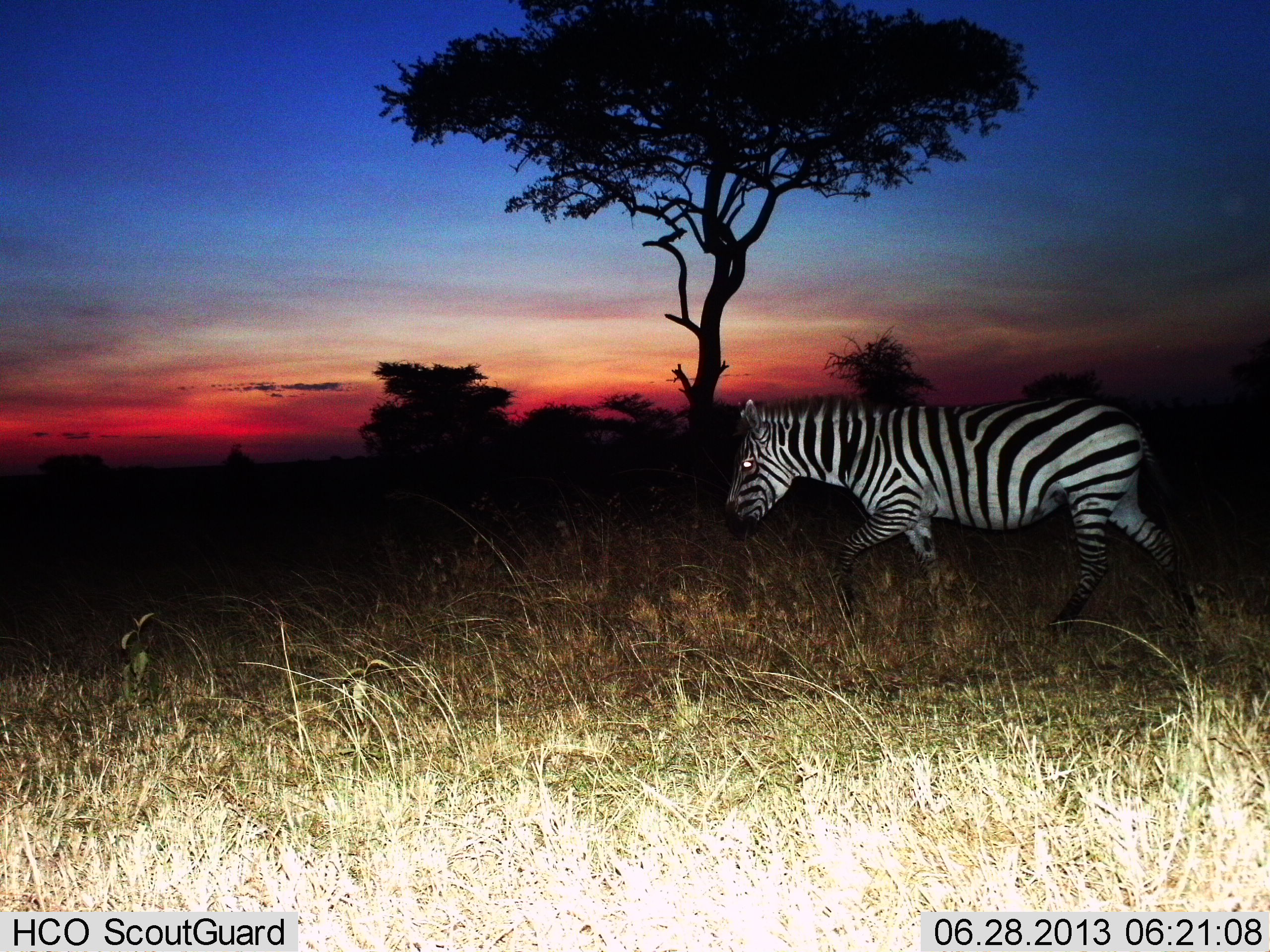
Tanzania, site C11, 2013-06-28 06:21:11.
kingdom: Animalia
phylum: Chordata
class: Mammalia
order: Perissodactyla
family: Equidae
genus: Equus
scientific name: Equus quagga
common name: plains zebra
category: zebra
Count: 1.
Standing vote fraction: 0%.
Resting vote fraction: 0%.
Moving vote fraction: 100%.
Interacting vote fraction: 0%.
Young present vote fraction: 0%.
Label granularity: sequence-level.